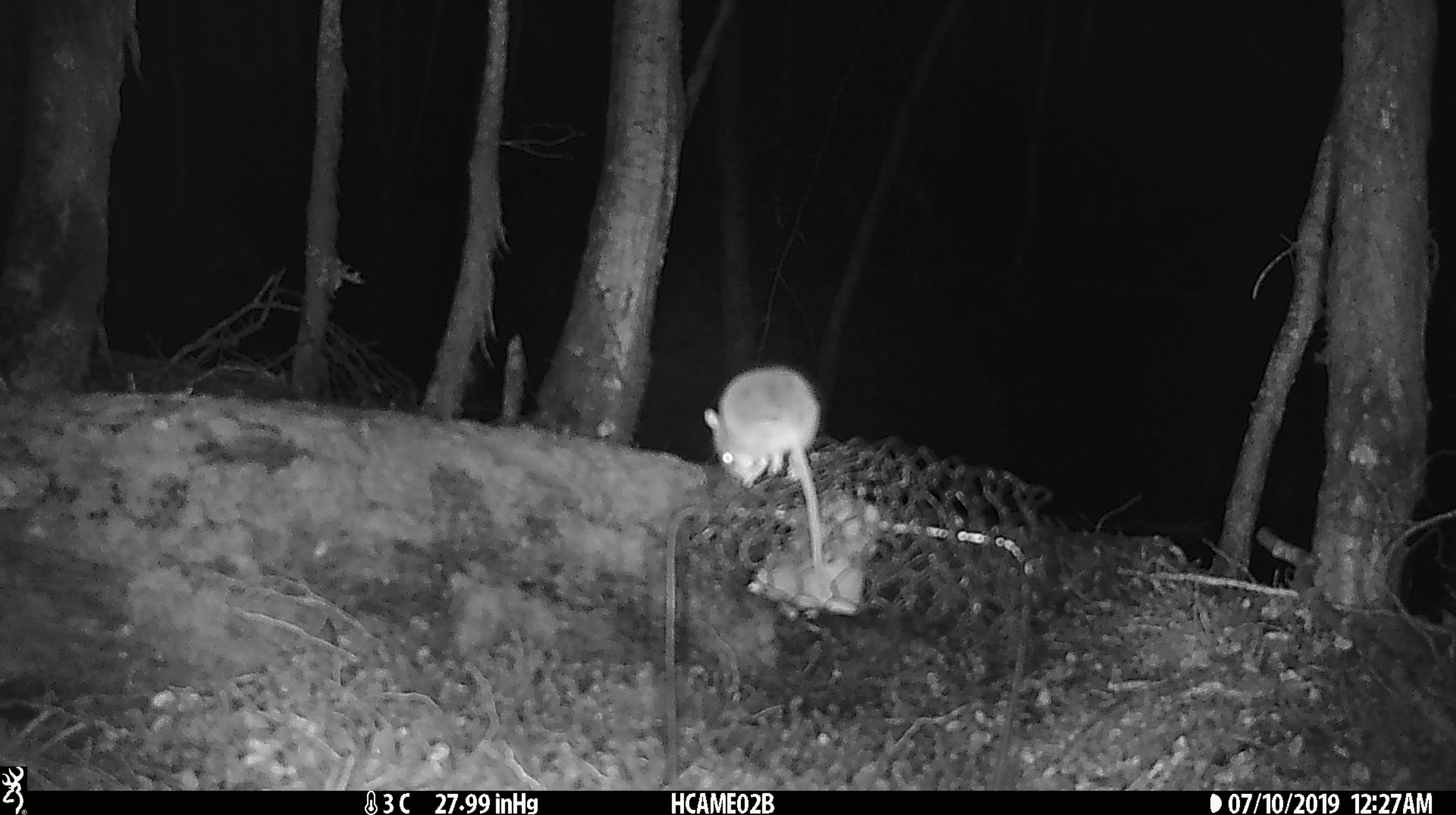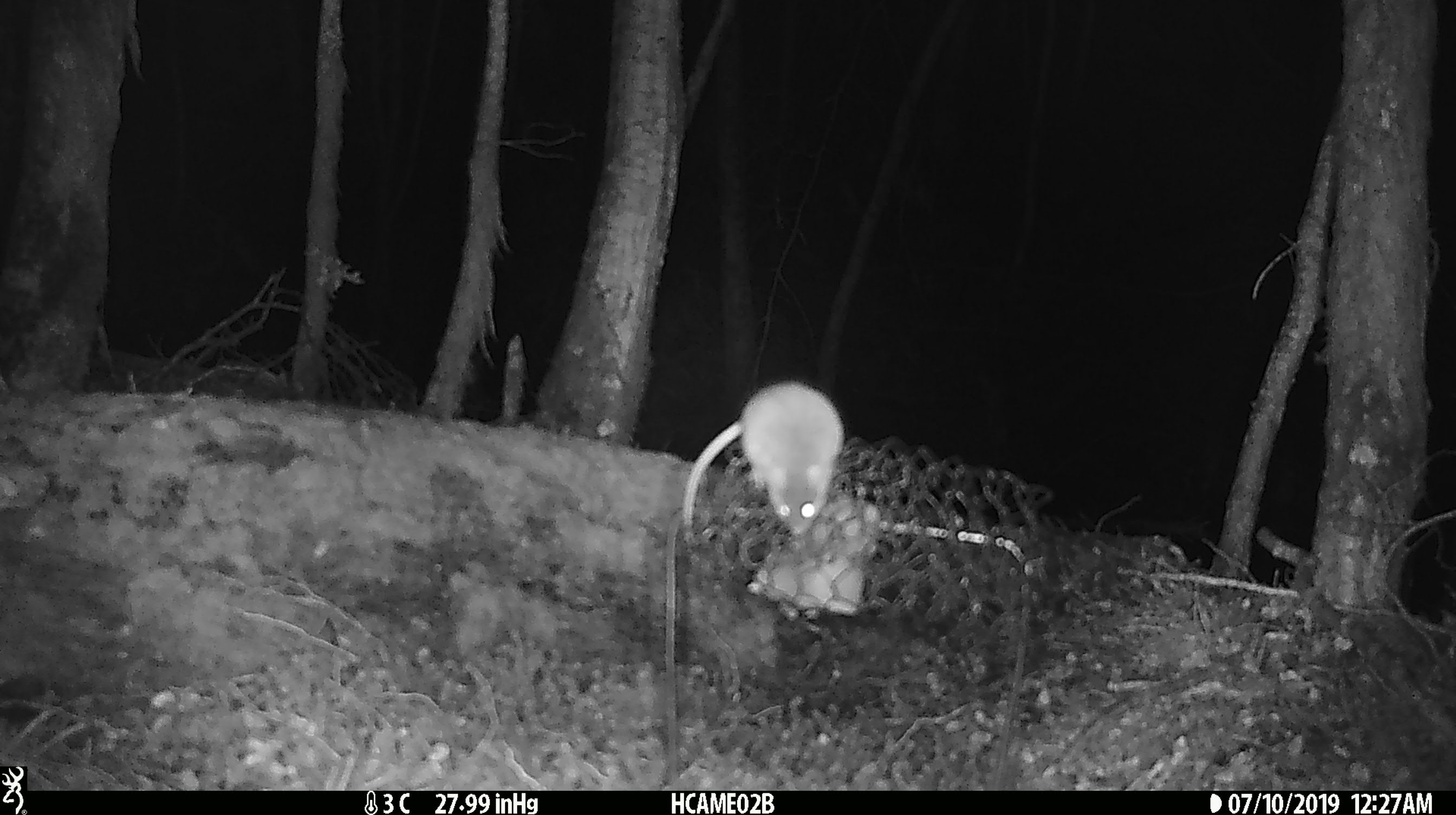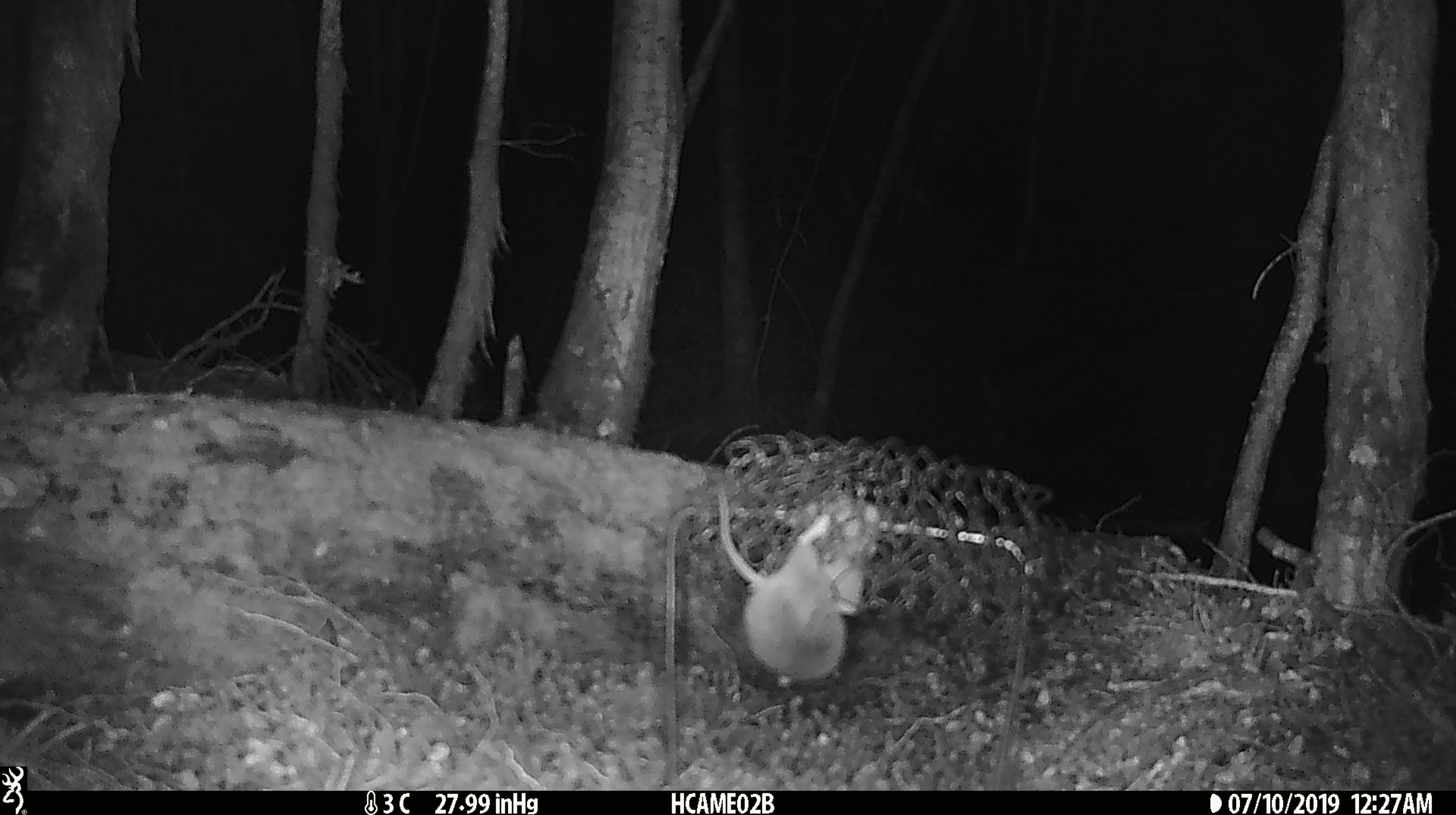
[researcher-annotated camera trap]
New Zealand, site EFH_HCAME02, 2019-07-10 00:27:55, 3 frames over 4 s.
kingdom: Animalia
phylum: Chordata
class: Mammalia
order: Rodentia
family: Muridae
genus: Mus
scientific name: Mus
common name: mouse